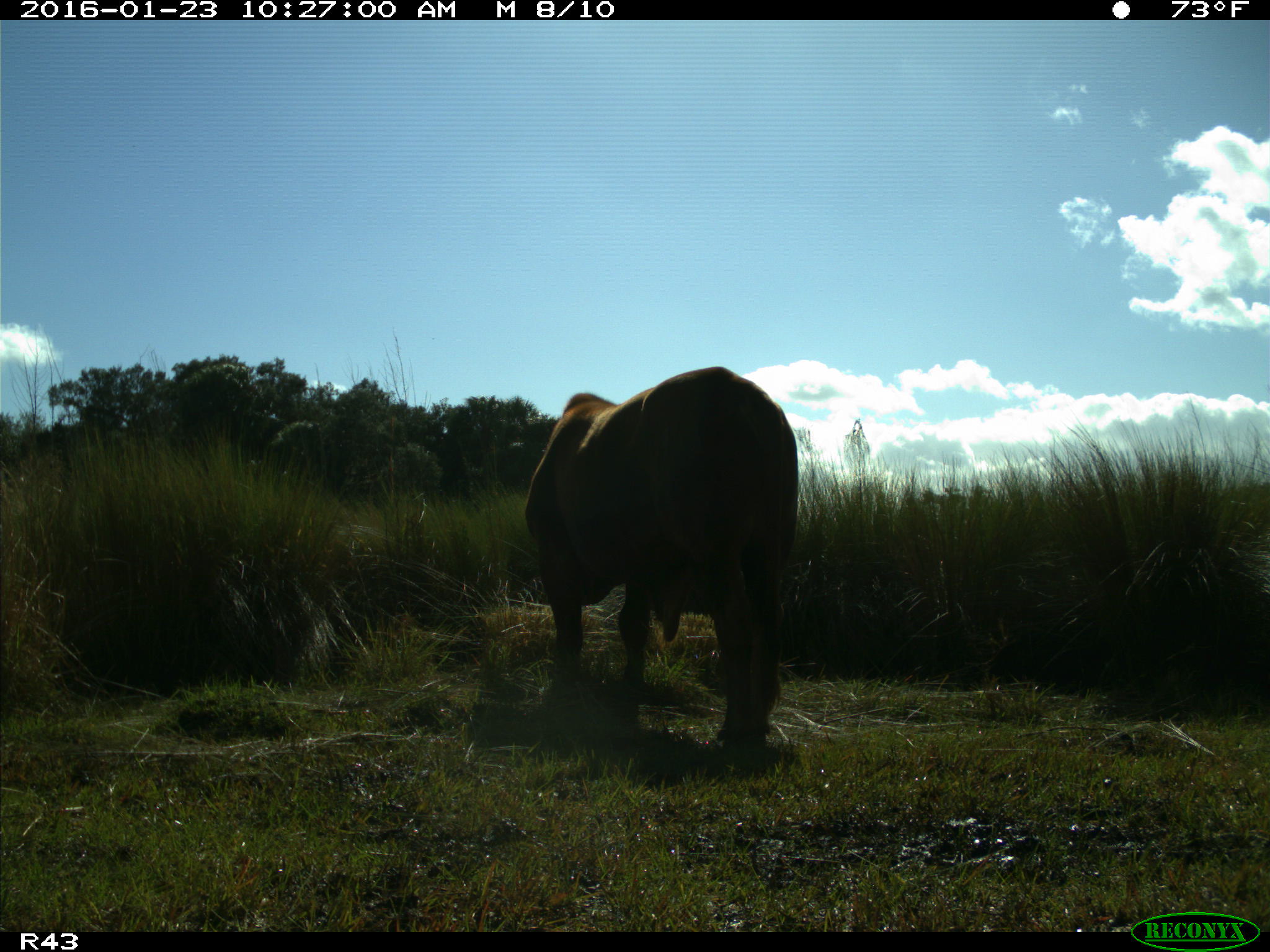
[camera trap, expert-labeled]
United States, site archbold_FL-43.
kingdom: Animalia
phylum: Chordata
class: Mammalia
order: Artiodactyla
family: Bovidae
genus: Bos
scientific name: Bos taurus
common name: domestic cow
Bos taurus (domestic cow).